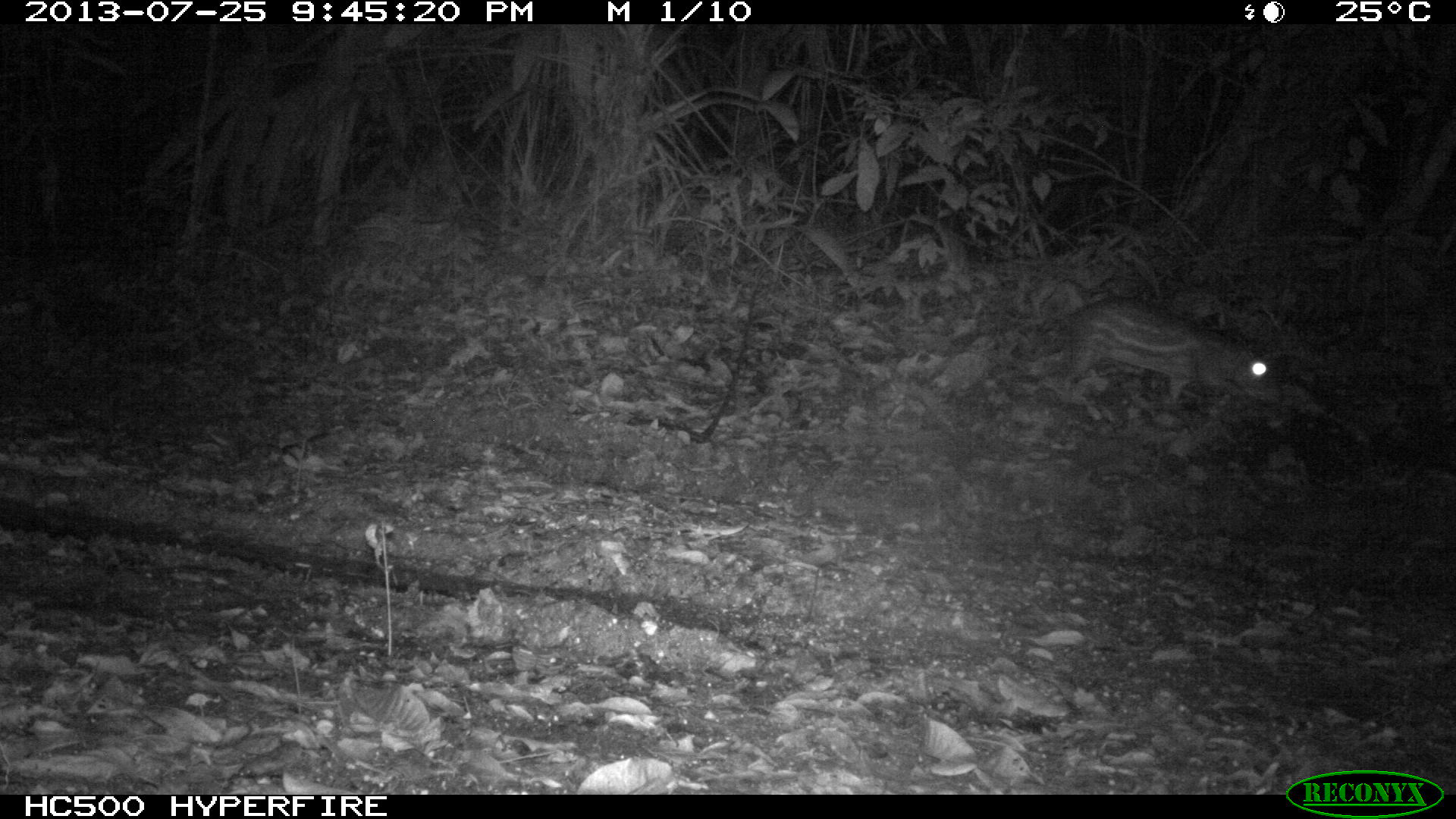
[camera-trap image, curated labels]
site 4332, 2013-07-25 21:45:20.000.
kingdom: Animalia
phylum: Chordata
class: Mammalia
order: Rodentia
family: Cuniculidae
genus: Cuniculus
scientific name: Cuniculus paca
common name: lowland paca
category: agouti paca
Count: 1.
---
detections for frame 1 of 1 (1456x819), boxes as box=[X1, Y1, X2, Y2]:
agouti paca: box=[1055, 291, 1284, 402]